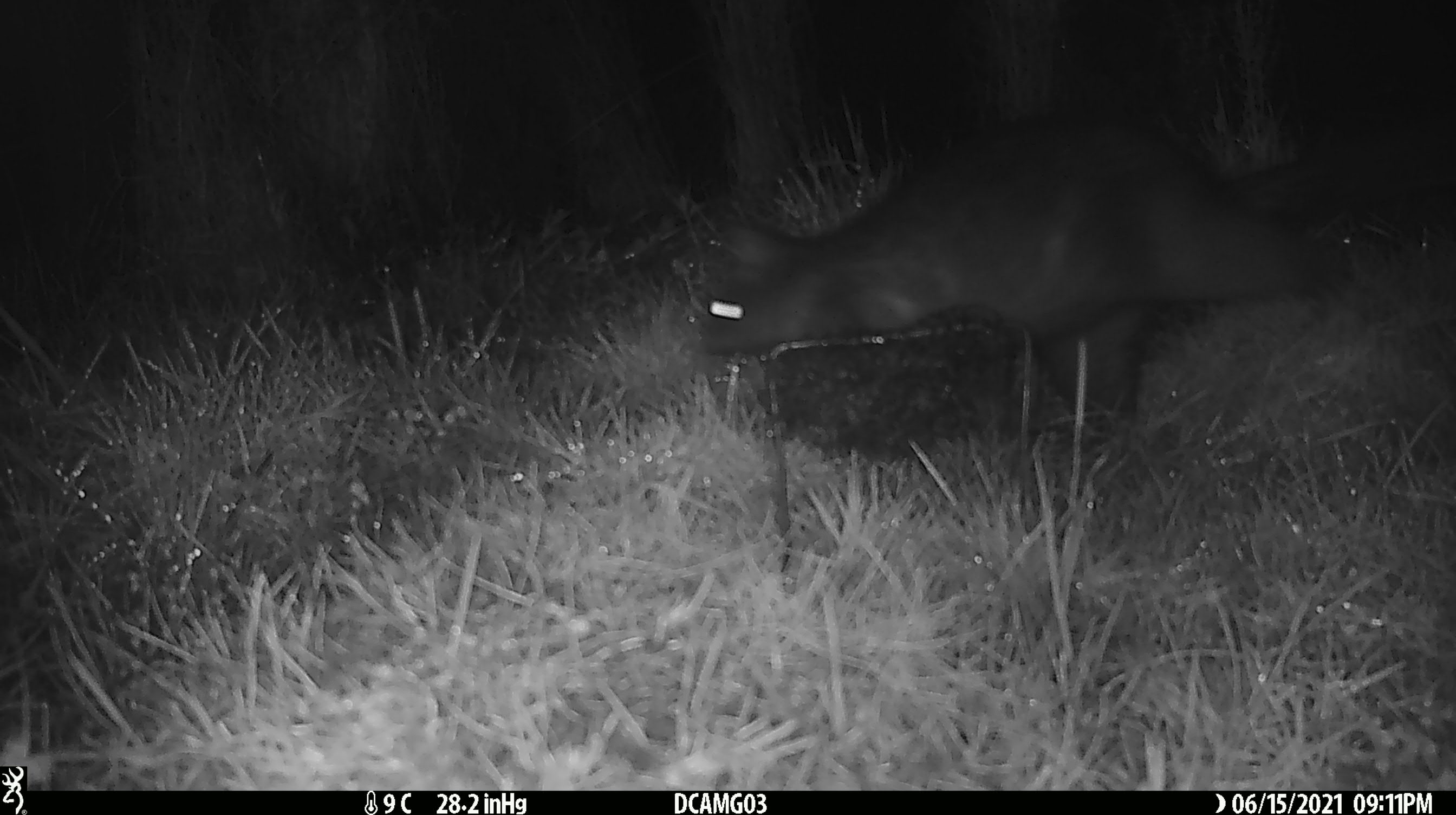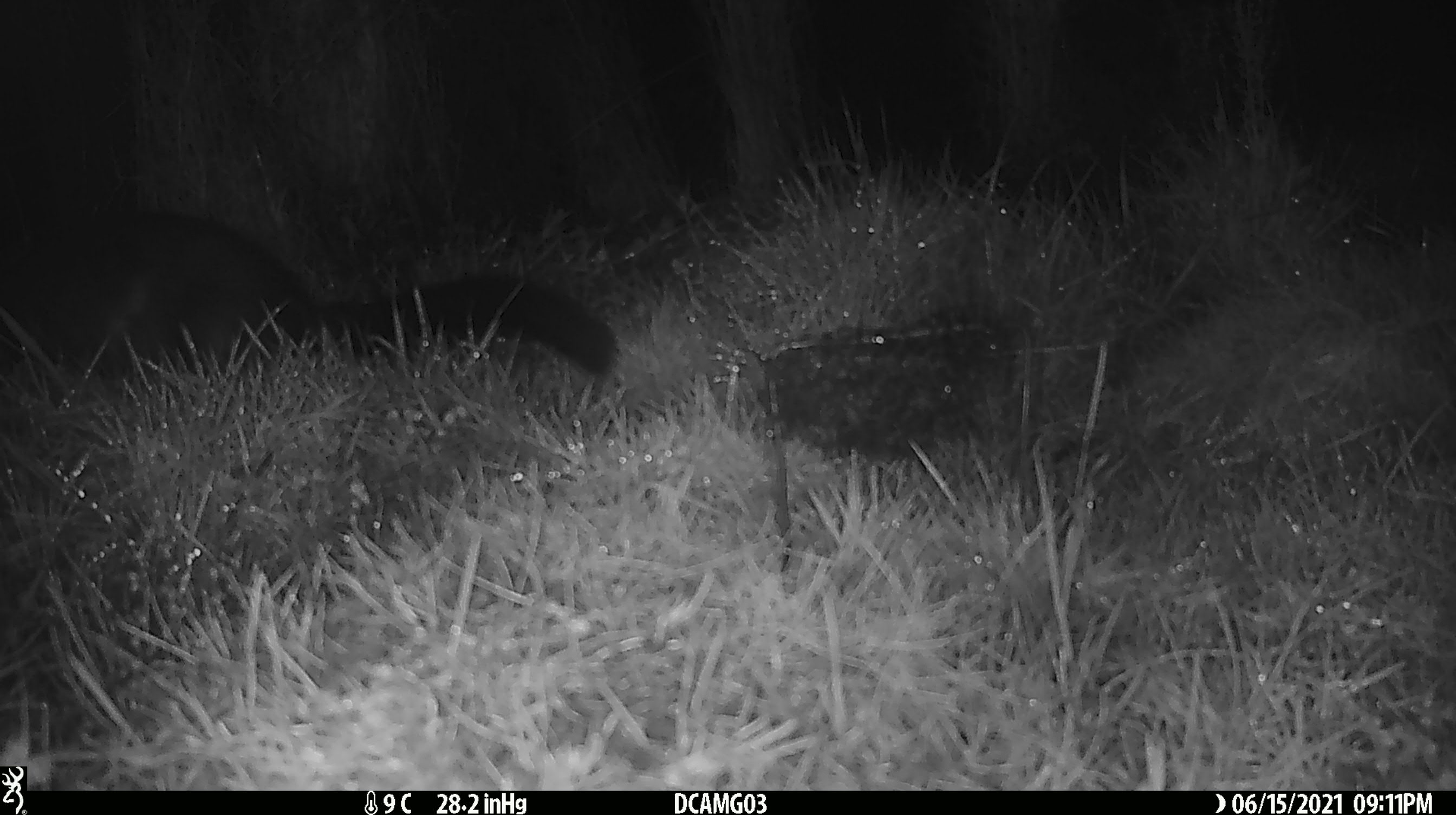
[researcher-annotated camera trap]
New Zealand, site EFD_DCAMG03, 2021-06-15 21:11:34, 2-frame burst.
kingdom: Animalia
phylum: Chordata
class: Mammalia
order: Diprotodontia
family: Phalangeridae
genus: Trichosurus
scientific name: Trichosurus vulpecula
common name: common brushtail possum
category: possum